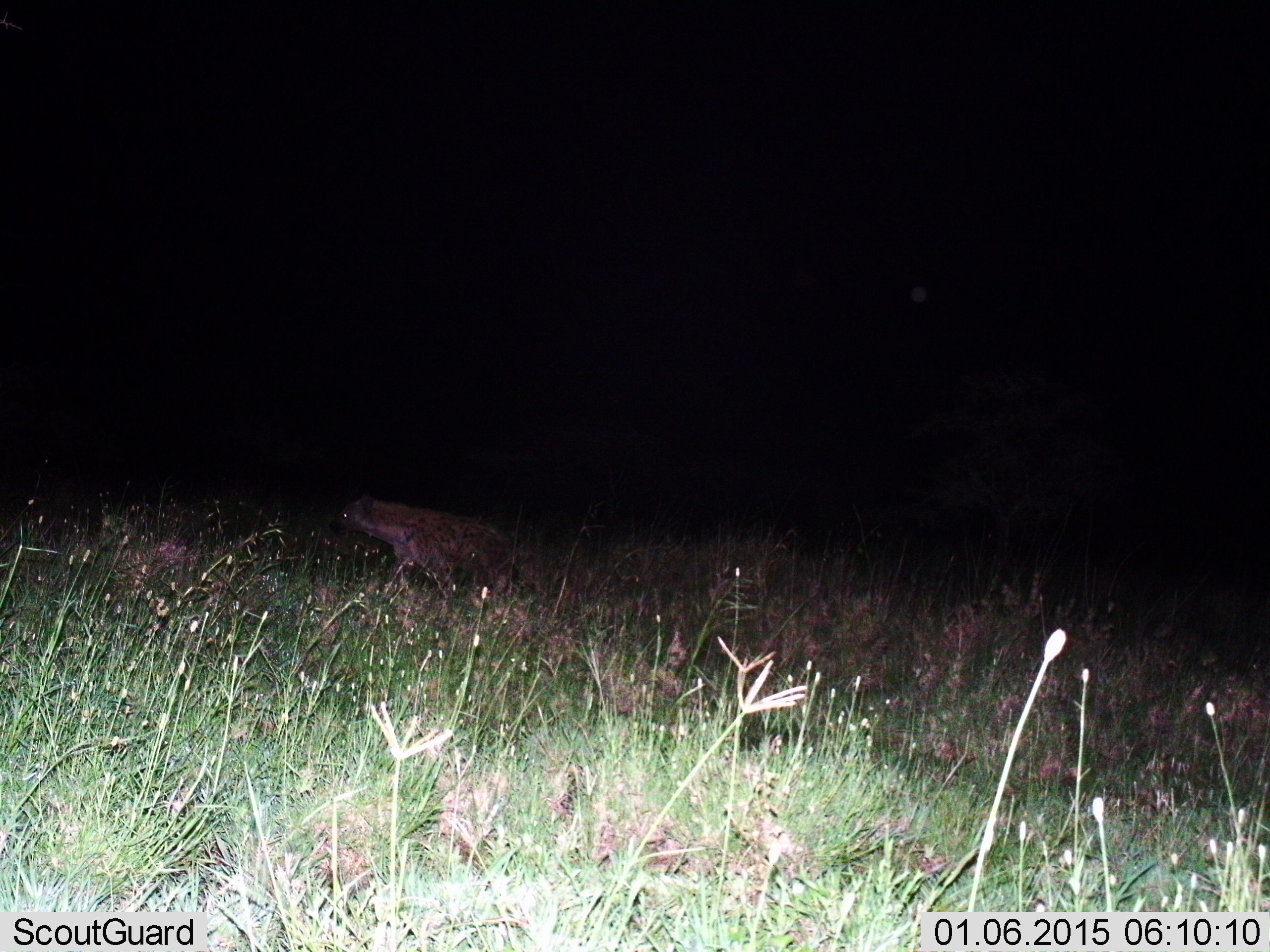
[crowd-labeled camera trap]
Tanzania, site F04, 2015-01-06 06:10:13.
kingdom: Animalia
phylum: Chordata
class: Mammalia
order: Carnivora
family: Hyaenidae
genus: Crocuta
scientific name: Crocuta crocuta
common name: spotted hyena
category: hyenaspotted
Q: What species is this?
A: Hyenaspotted (spotted hyena) (Crocuta crocuta).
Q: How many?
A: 1.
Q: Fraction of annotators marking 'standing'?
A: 30%.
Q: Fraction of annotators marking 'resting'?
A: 0%.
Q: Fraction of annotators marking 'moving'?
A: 70%.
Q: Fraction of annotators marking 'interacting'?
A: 0%.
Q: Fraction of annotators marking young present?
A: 0%.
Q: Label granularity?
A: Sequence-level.